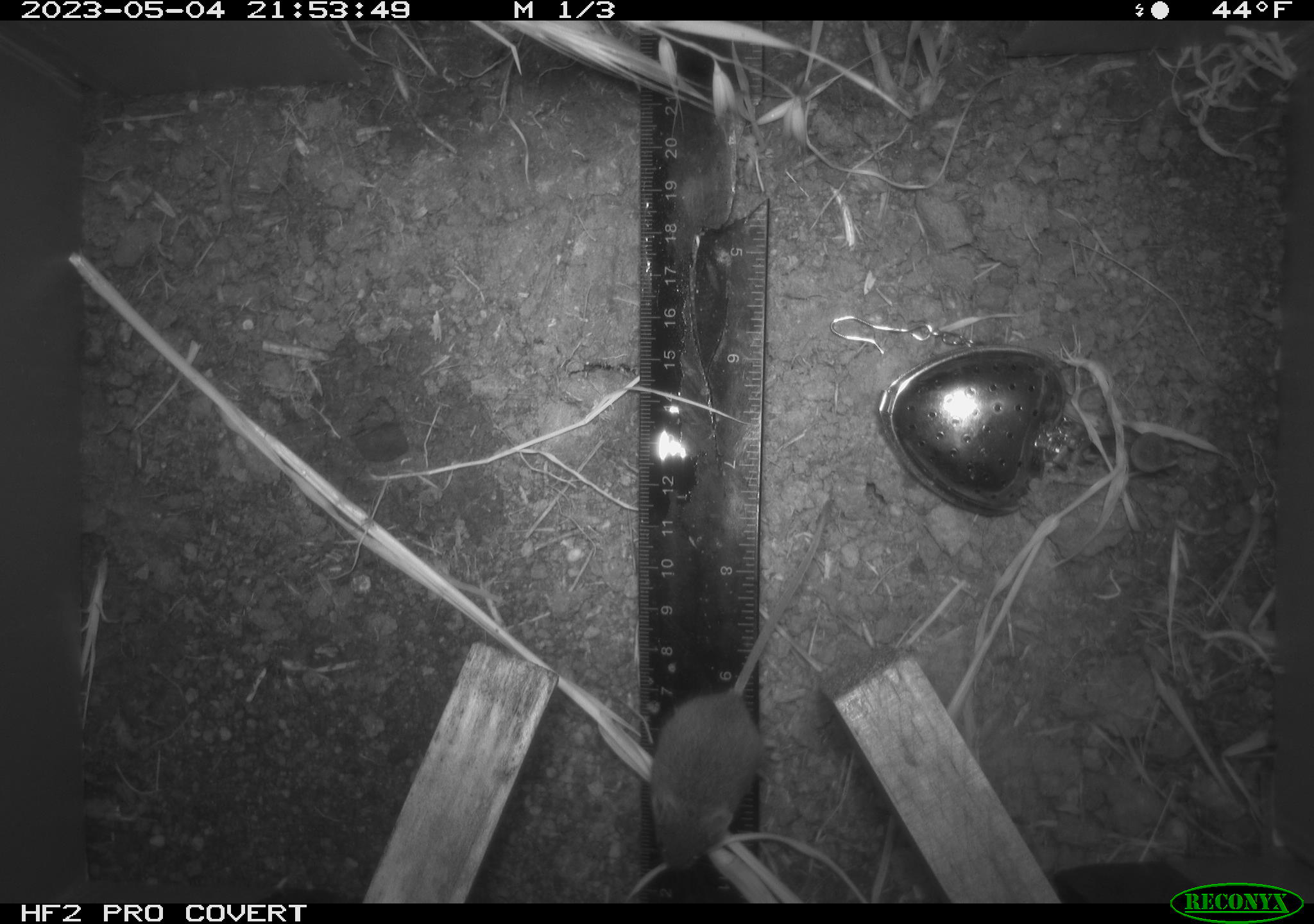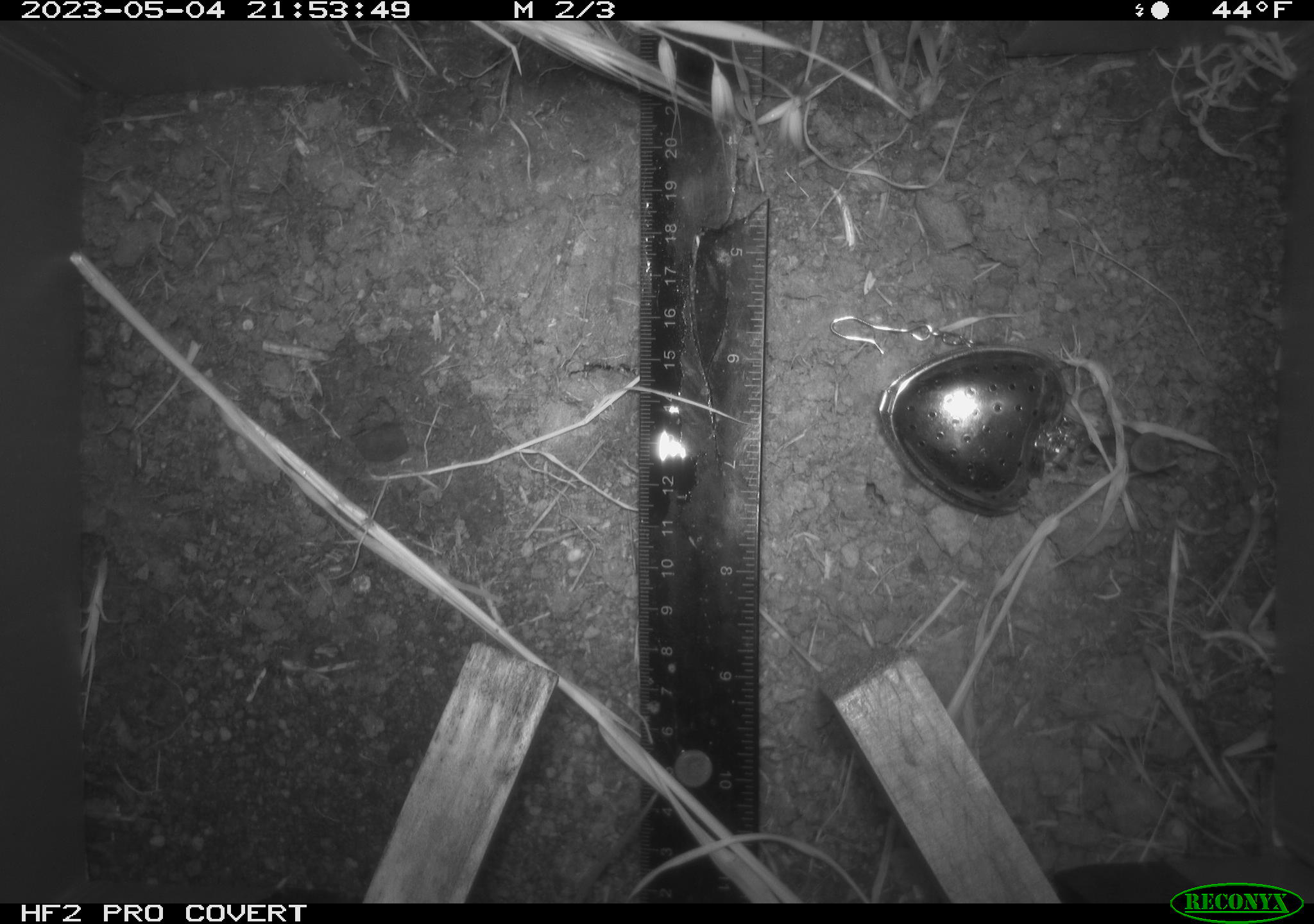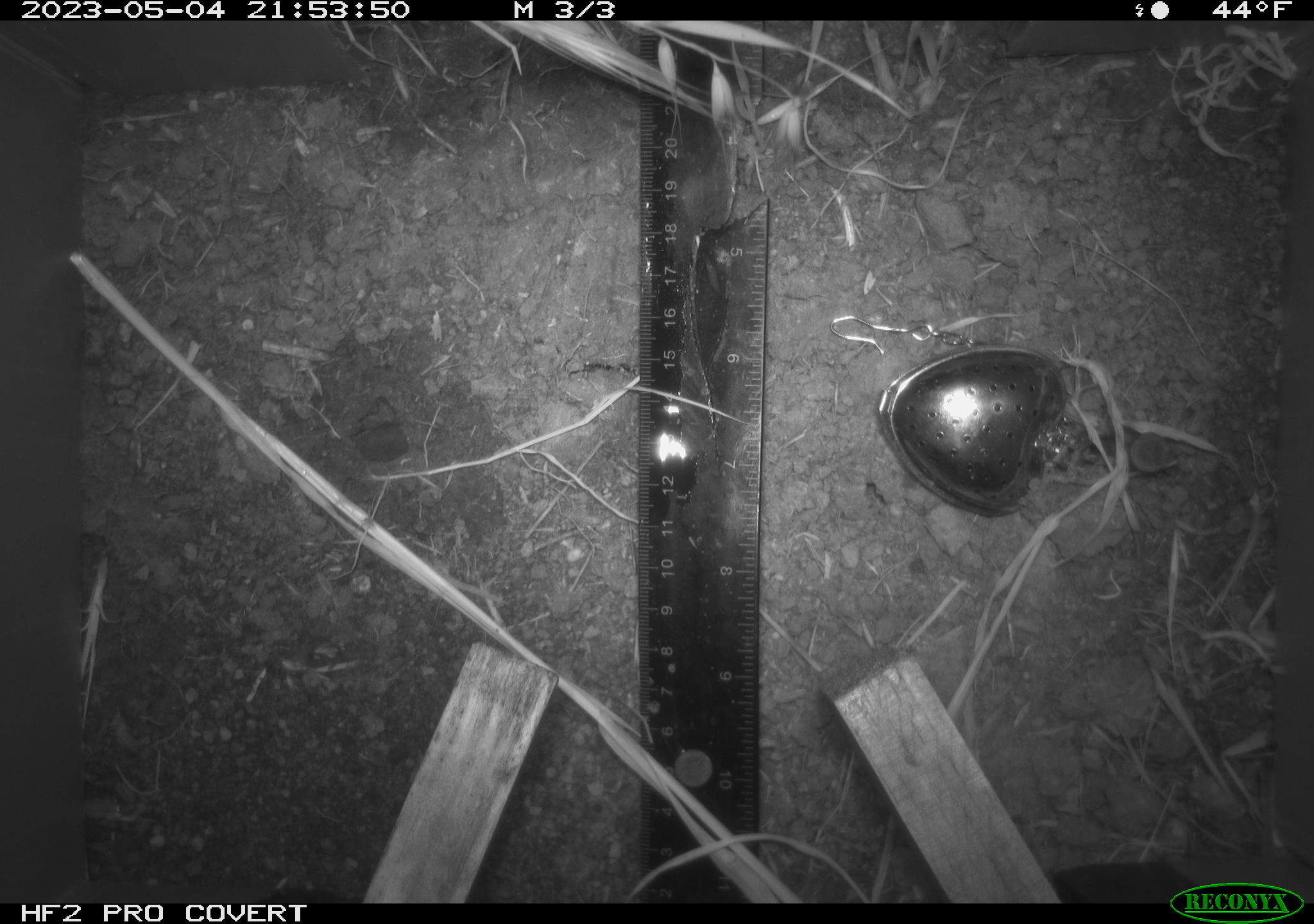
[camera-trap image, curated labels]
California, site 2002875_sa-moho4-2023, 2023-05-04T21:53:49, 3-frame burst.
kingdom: Animalia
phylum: Chordata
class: Mammalia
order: Rodentia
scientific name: Rodentia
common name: mouse species